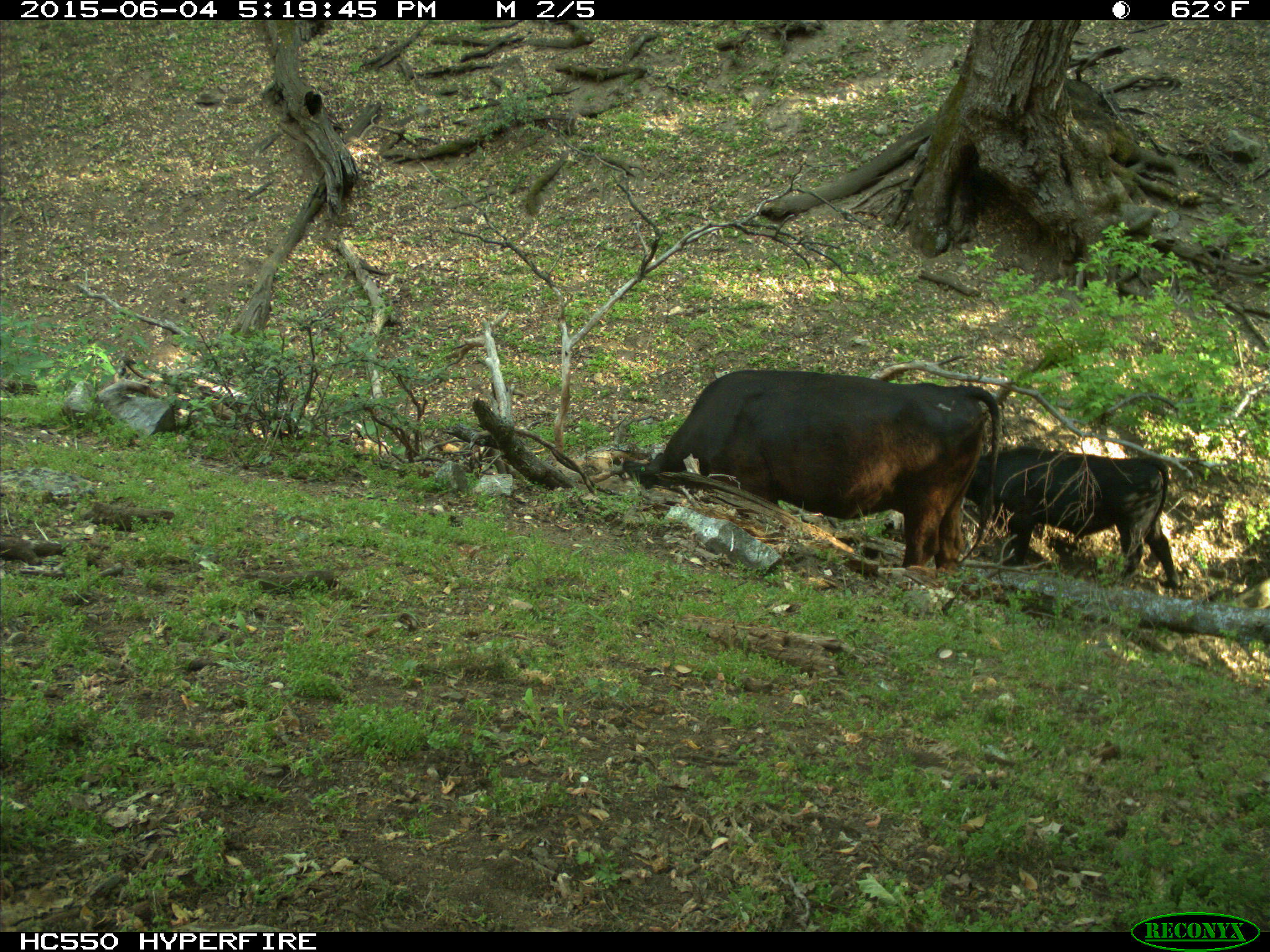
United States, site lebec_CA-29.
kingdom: Animalia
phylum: Chordata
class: Mammalia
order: Artiodactyla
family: Bovidae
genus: Bos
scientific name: Bos taurus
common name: domestic cow